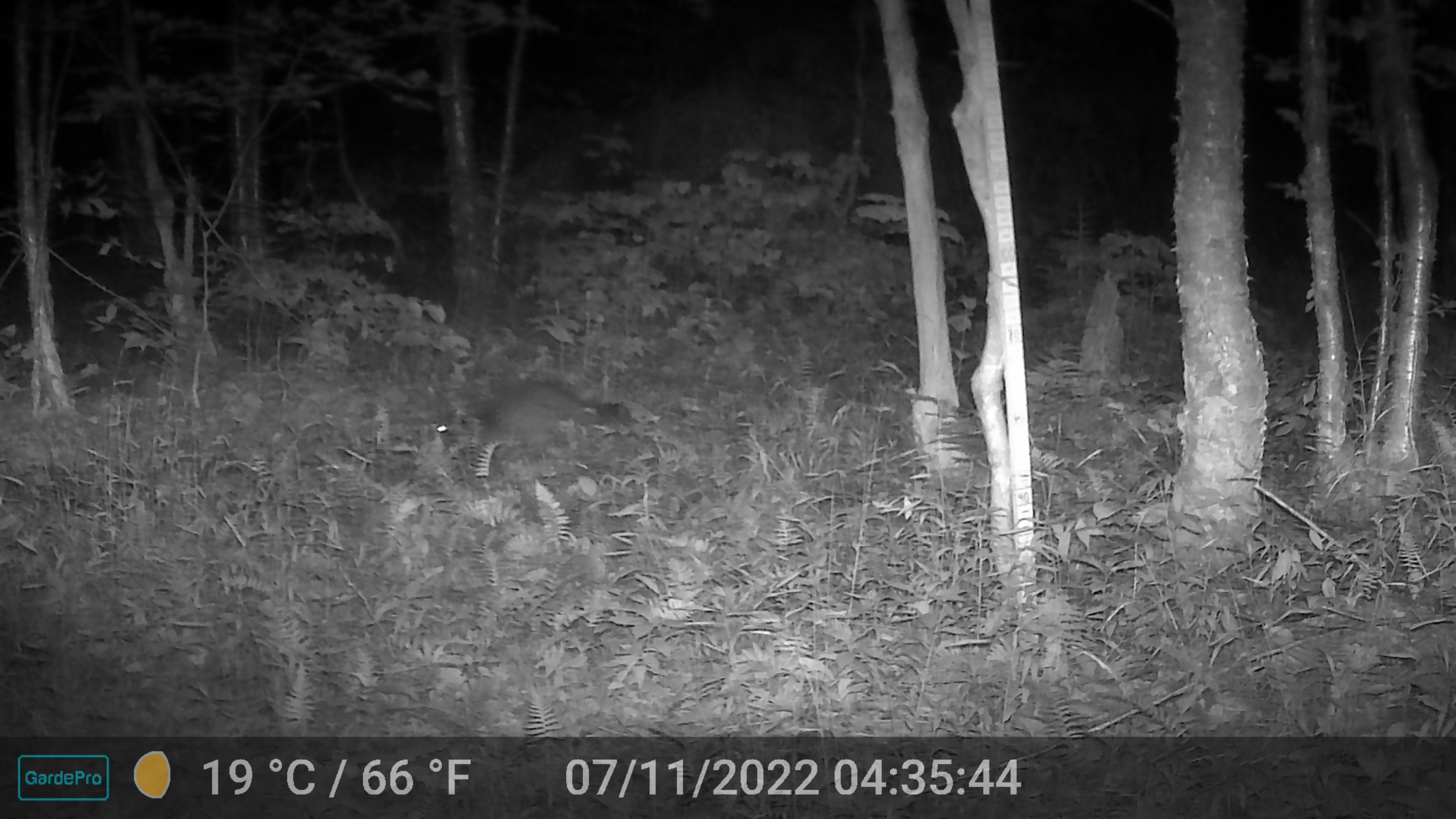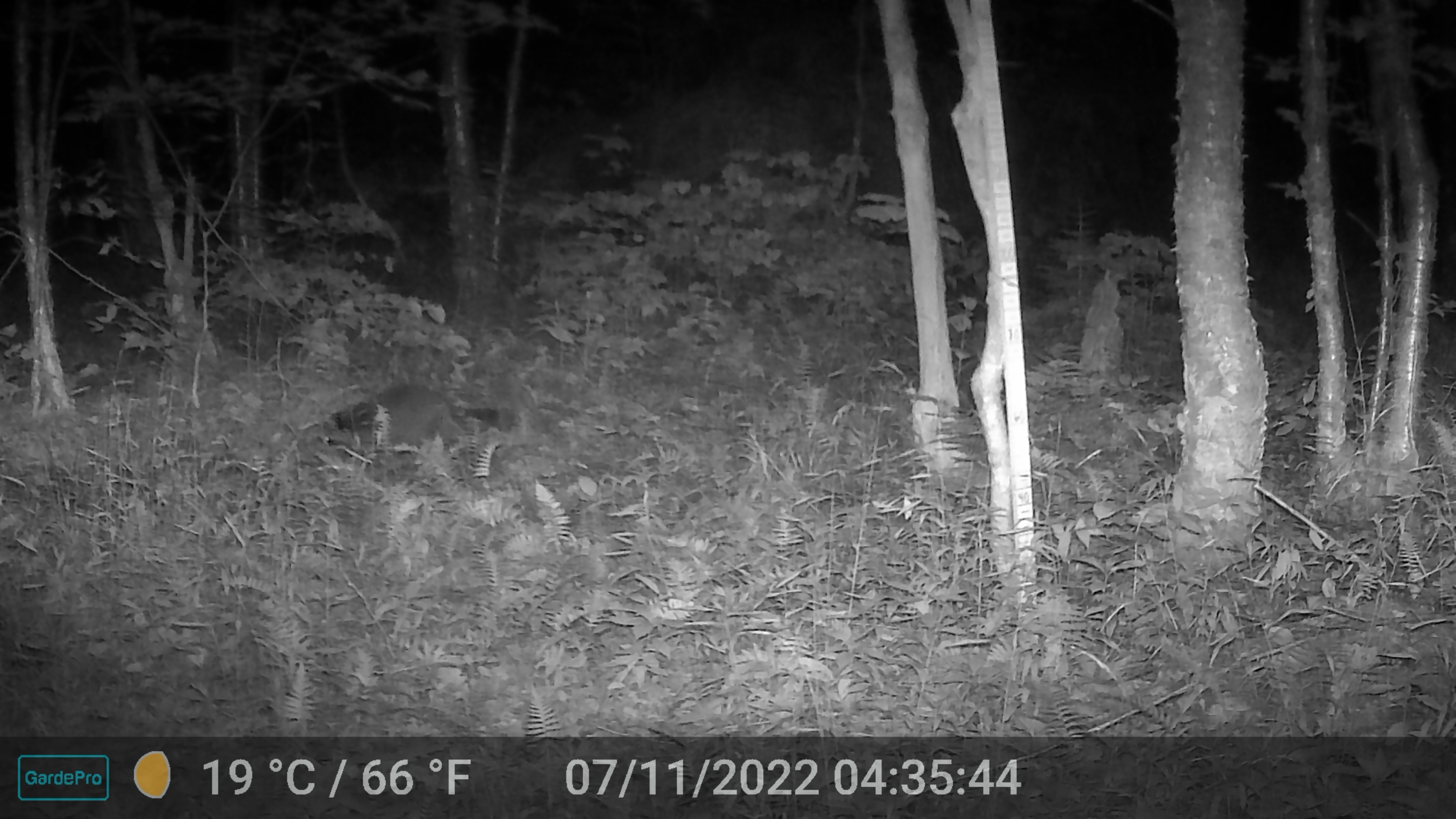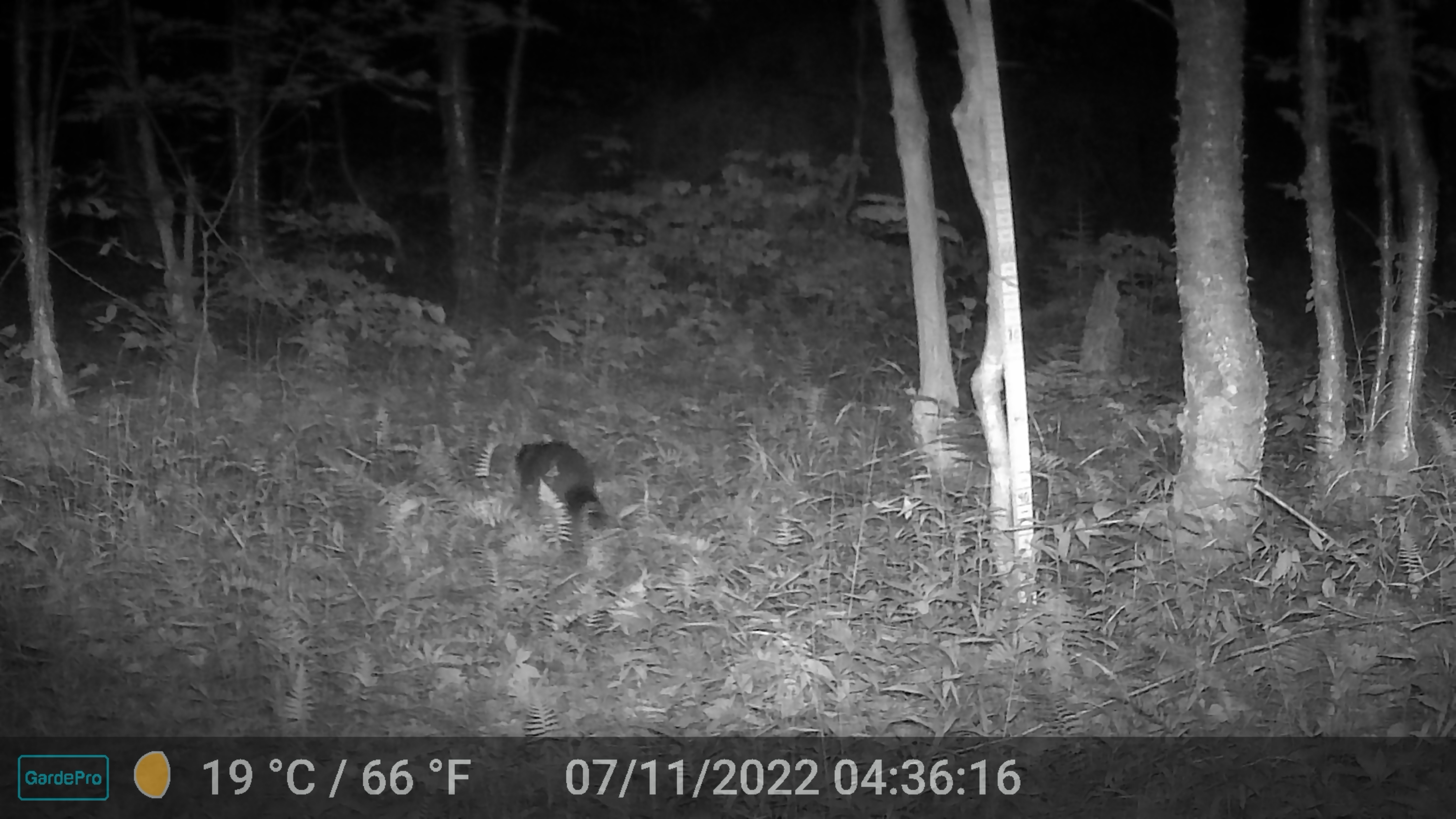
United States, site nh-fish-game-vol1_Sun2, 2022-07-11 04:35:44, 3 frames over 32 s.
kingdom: Animalia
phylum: Chordata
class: Mammalia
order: Rodentia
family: Erethizontidae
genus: Erethizon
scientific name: Erethizon dorsatum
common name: porcupine